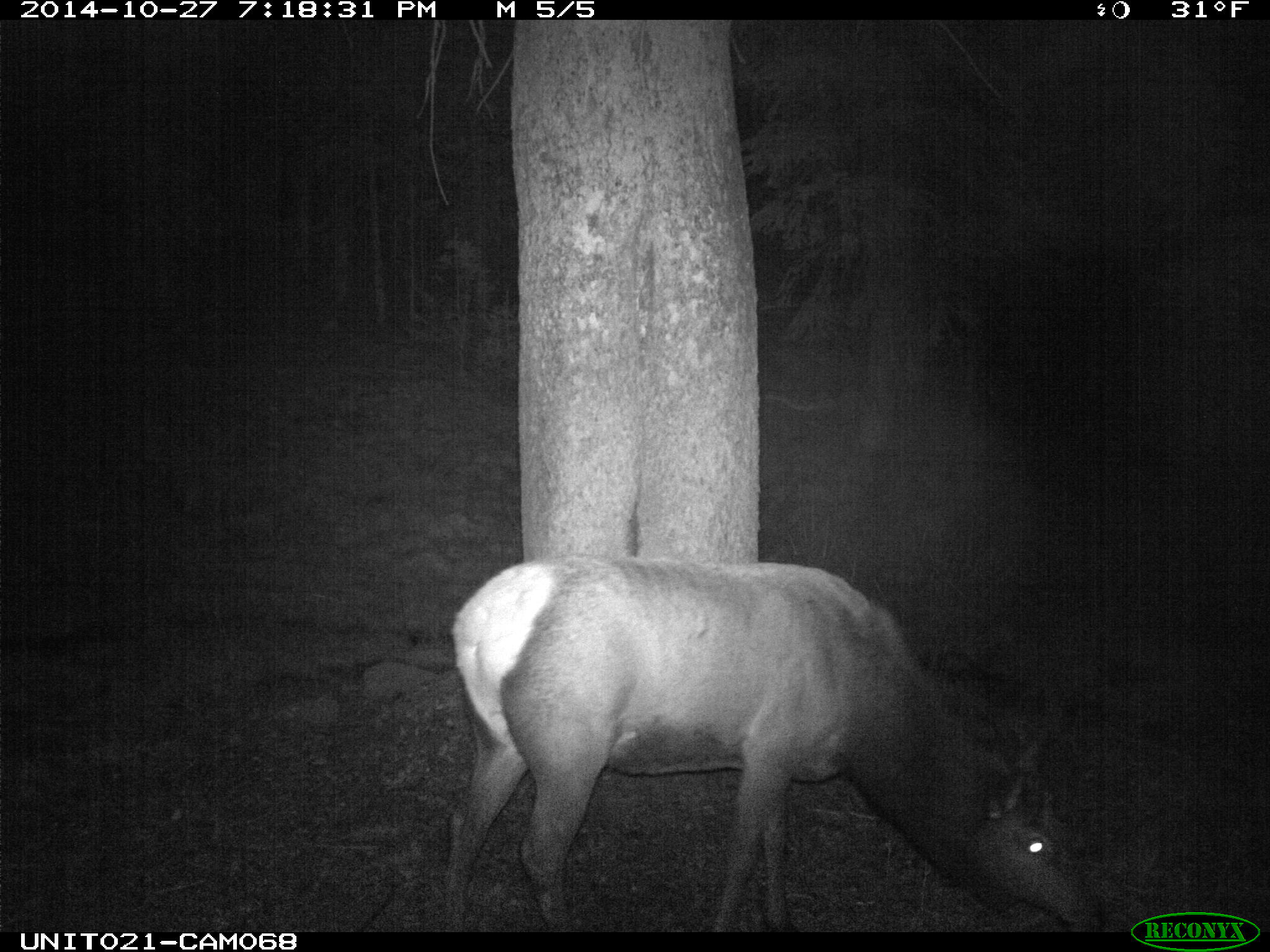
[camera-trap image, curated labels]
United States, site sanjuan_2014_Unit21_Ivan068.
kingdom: Animalia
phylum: Chordata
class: Mammalia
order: Artiodactyla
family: Cervidae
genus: Cervus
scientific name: Cervus elaphus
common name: red deer